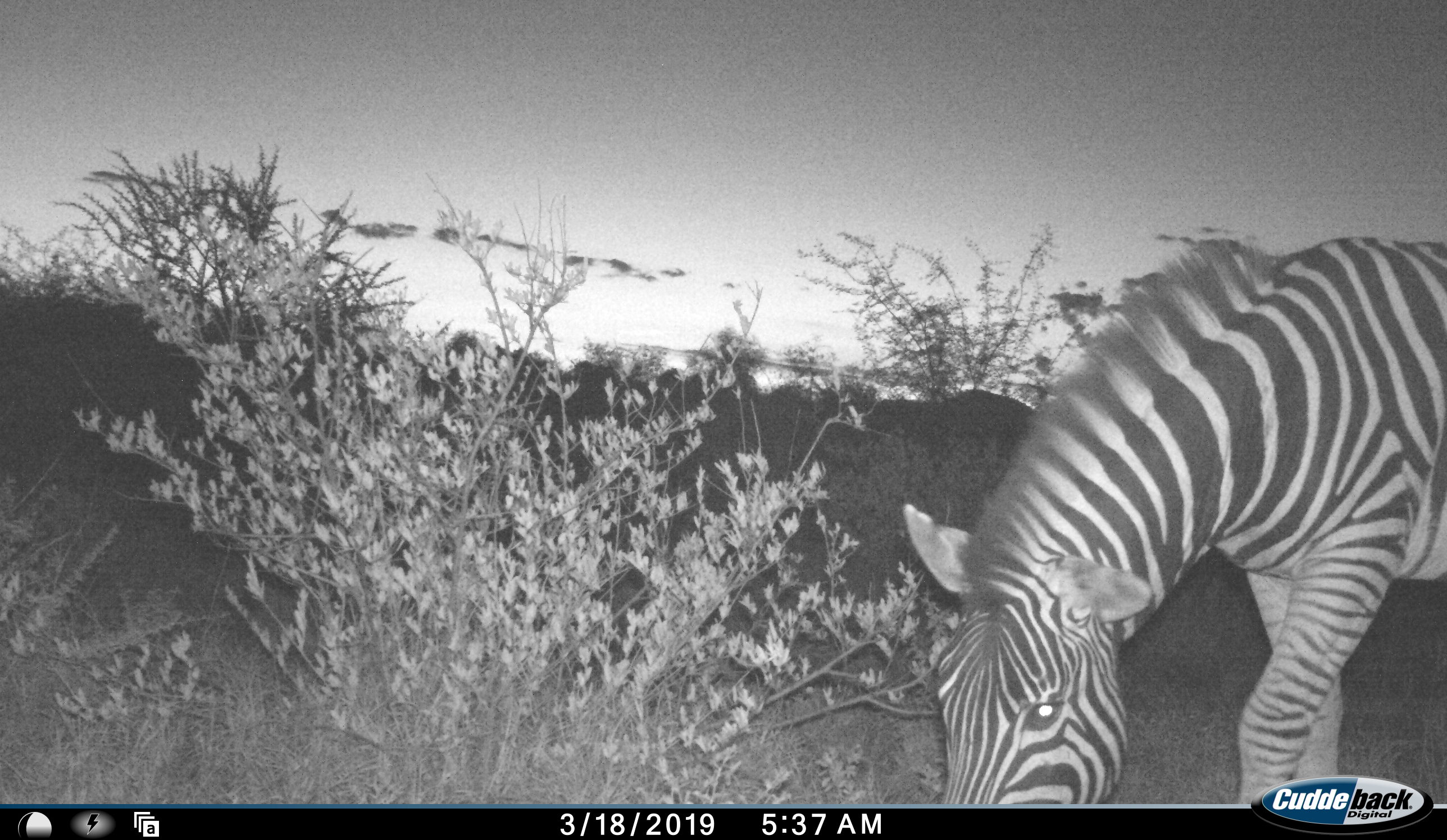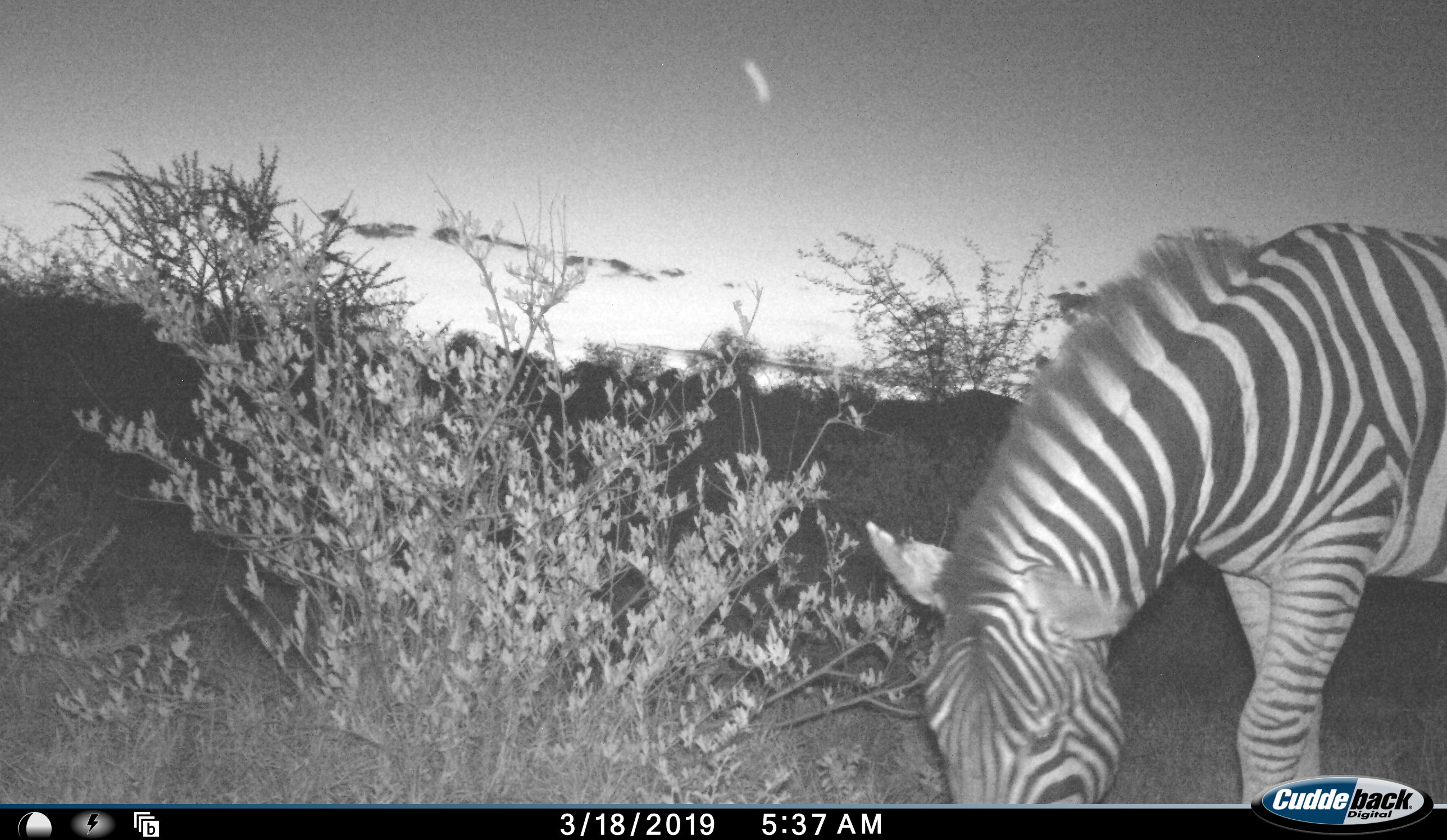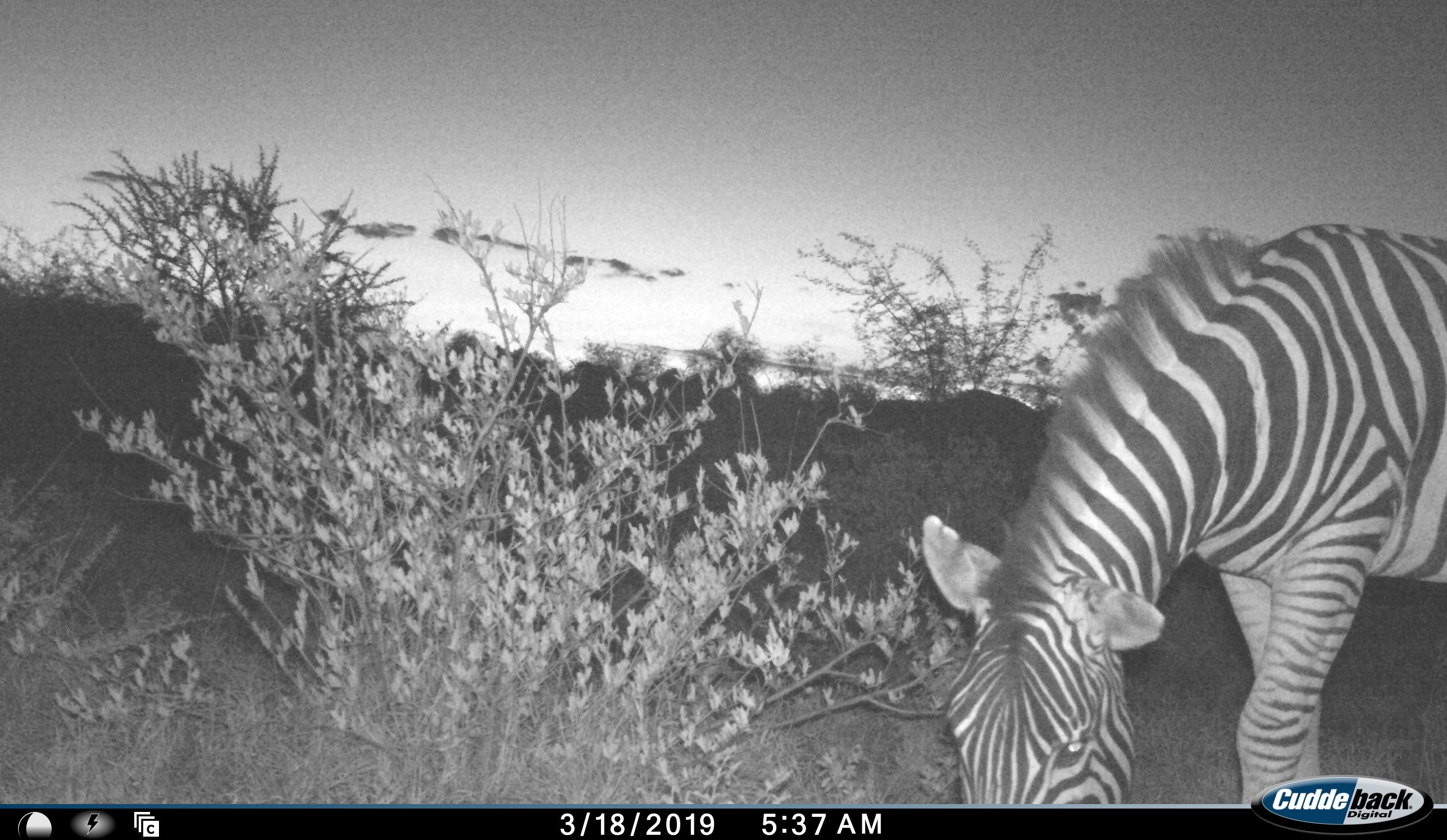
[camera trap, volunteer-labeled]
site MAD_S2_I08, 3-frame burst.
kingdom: Animalia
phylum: Chordata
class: Mammalia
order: Perissodactyla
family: Equidae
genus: Equus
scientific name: Equus quagga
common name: plains zebra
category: zebraplains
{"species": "zebraplains (plains zebra) (Equus quagga)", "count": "1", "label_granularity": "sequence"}